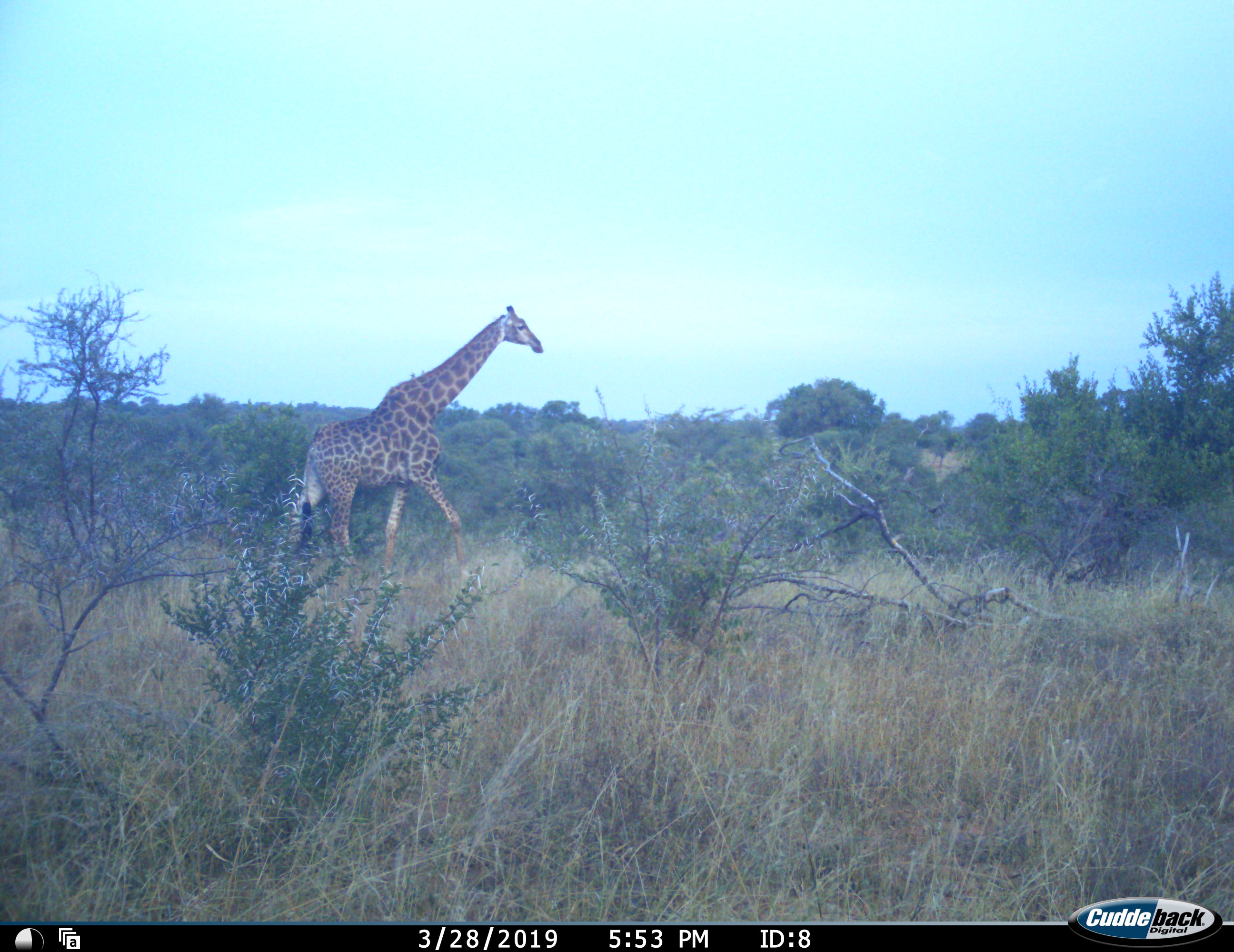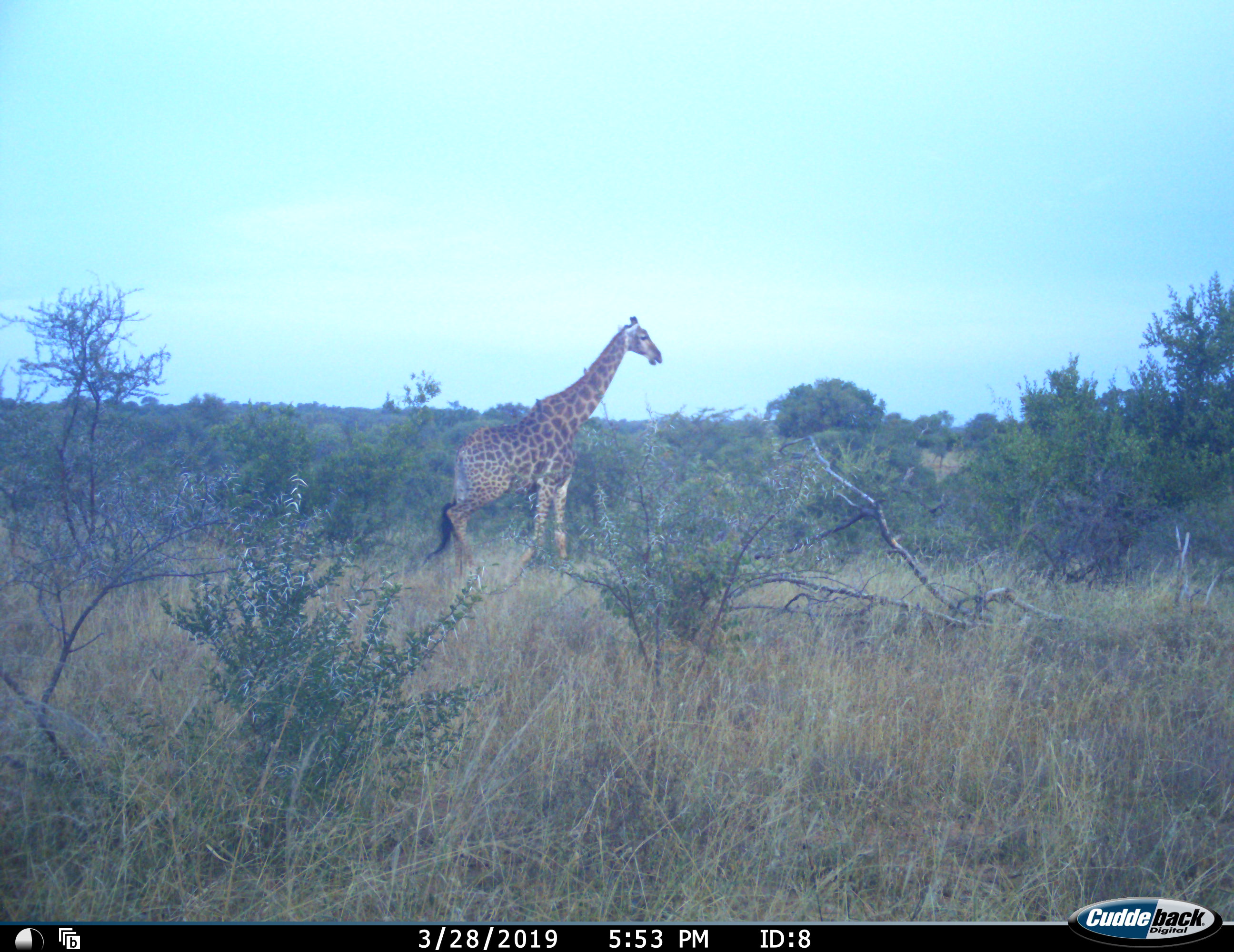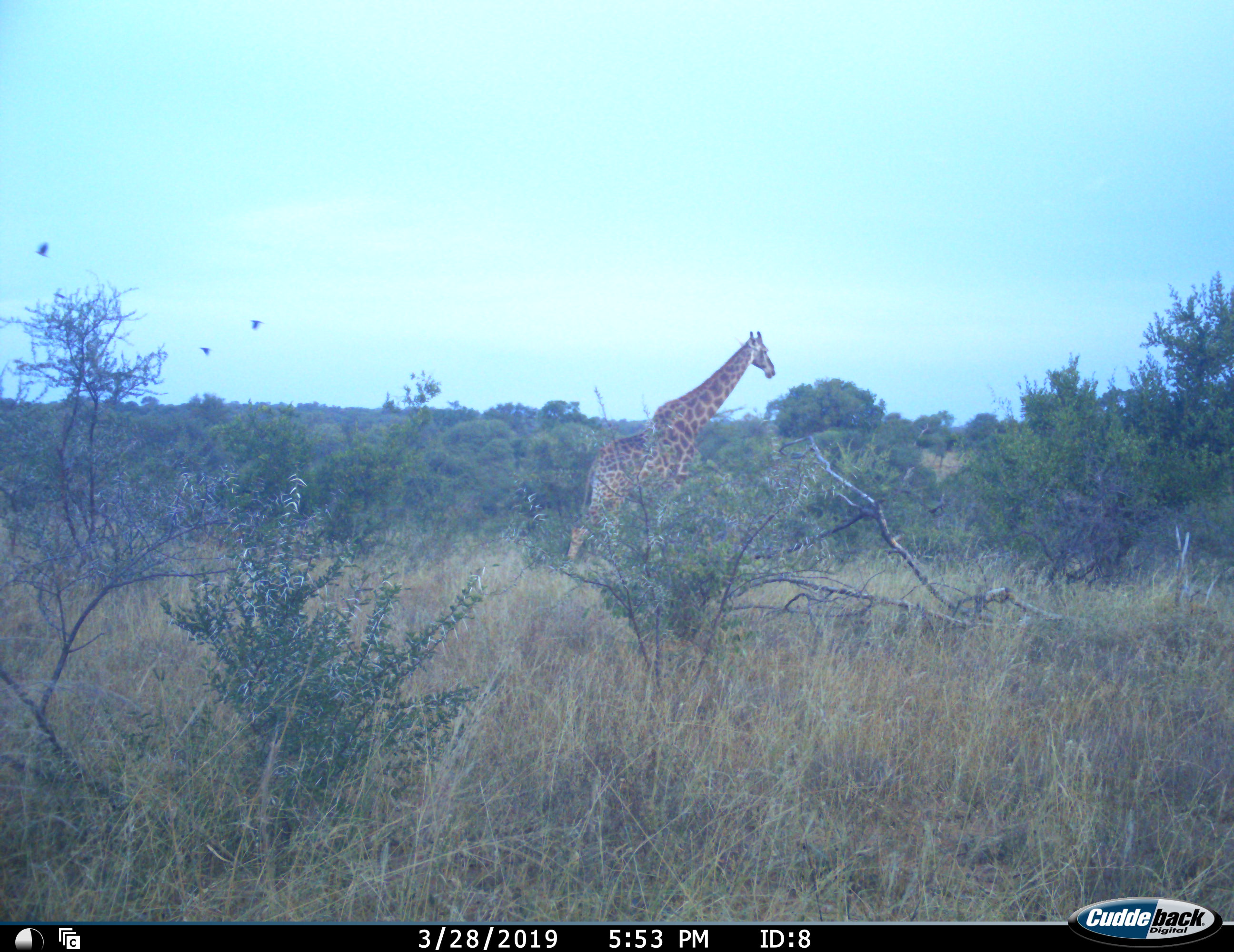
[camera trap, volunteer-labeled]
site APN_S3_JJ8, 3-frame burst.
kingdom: Animalia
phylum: Chordata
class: Mammalia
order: Artiodactyla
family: Giraffidae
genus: Giraffa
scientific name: Giraffa camelopardalis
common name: giraffe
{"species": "giraffe (Giraffa camelopardalis)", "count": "1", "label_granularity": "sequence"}